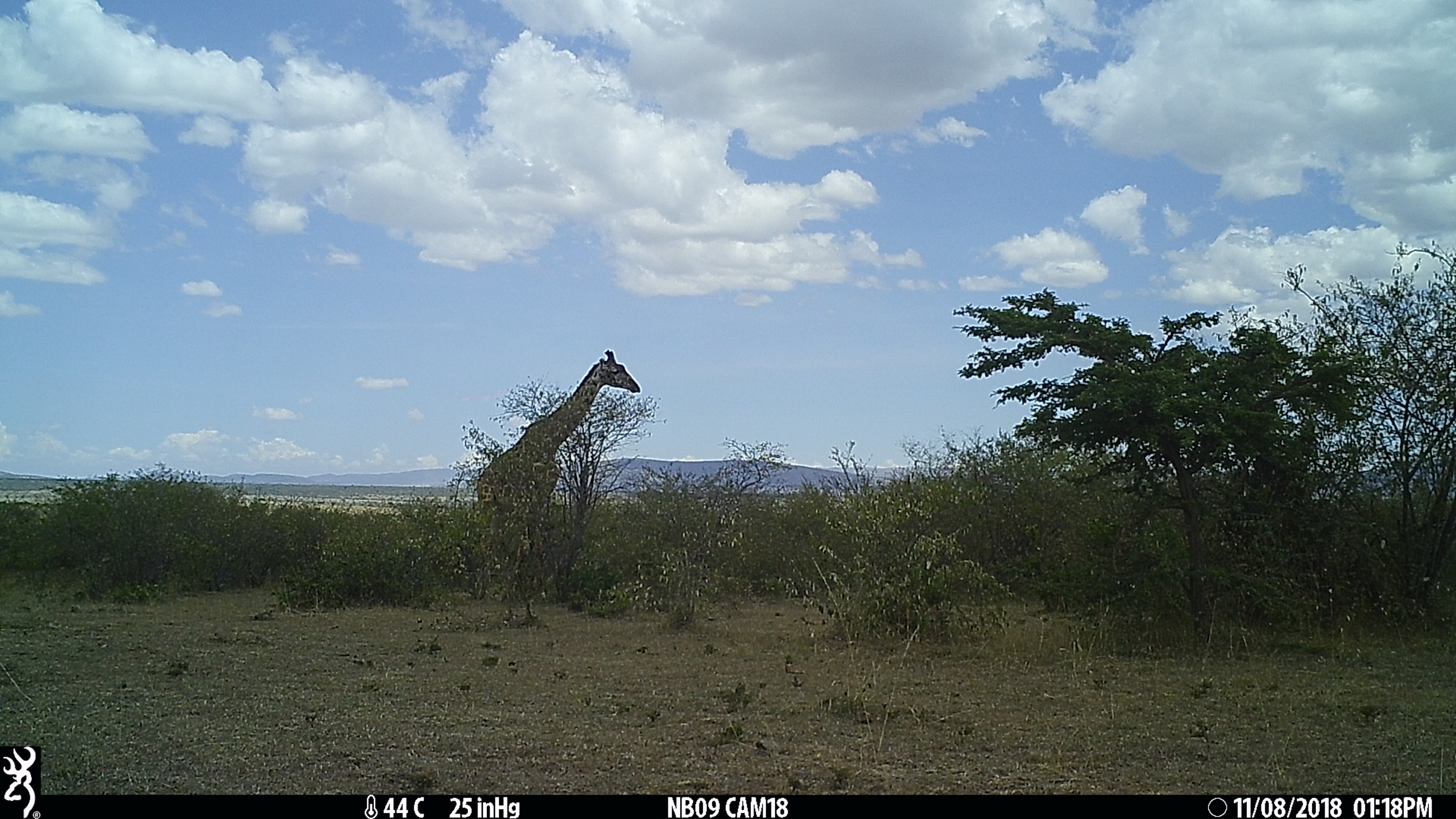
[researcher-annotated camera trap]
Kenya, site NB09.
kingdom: Animalia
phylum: Chordata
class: Mammalia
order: Artiodactyla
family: Giraffidae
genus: Giraffa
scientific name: Giraffa camelopardalis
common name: northern giraffe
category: giraffe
Giraffe (northern giraffe) (Giraffa camelopardalis).